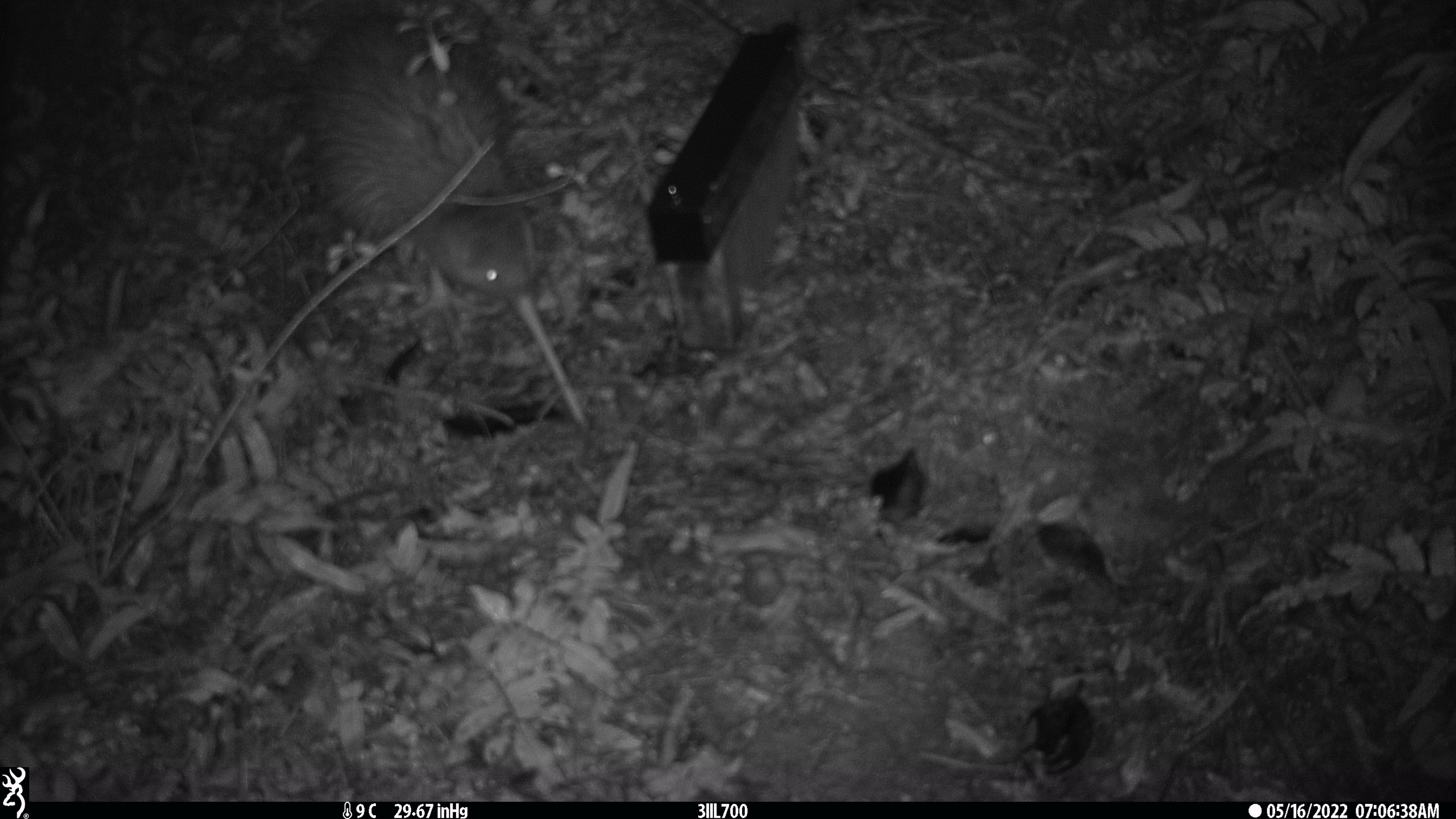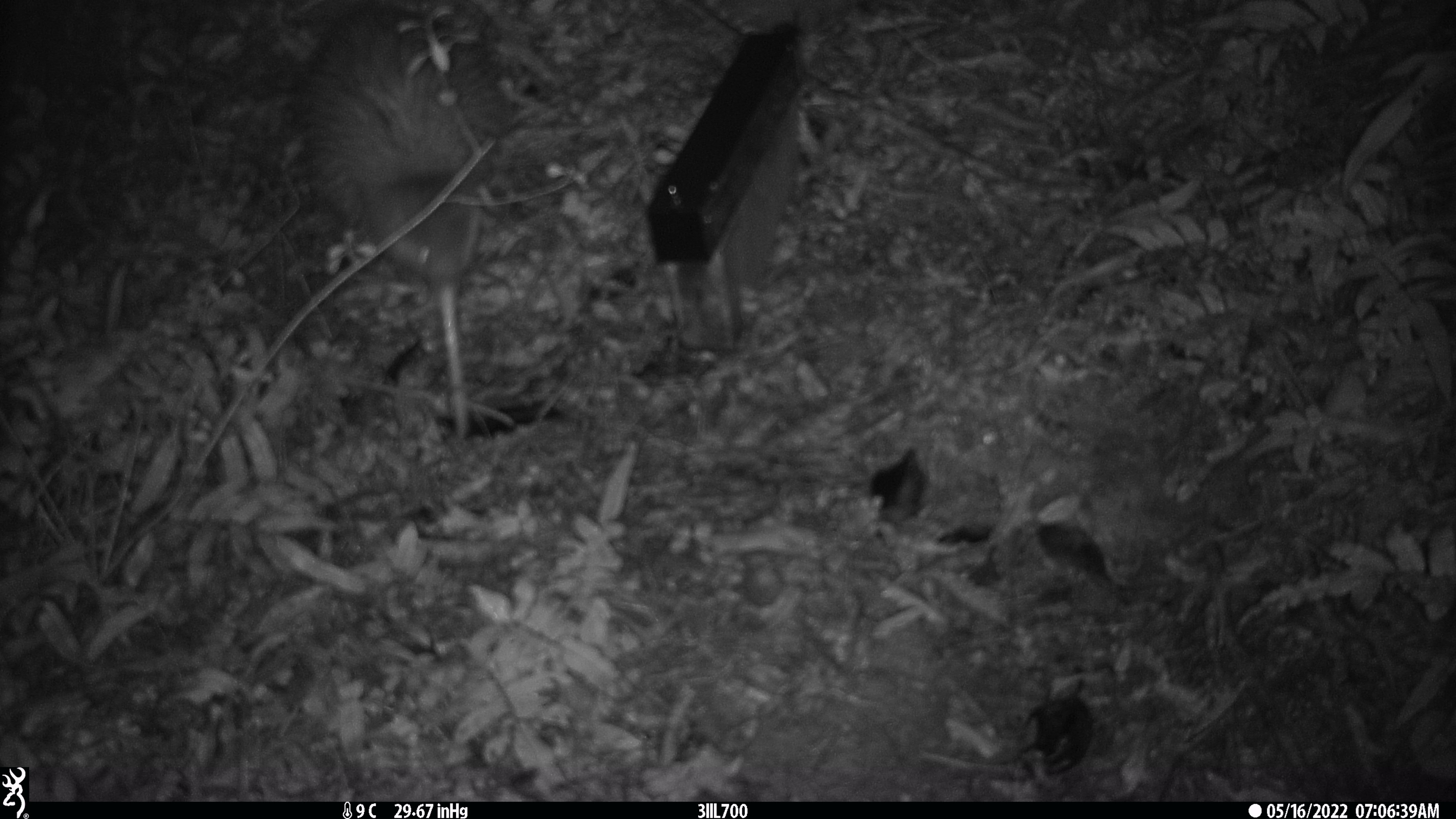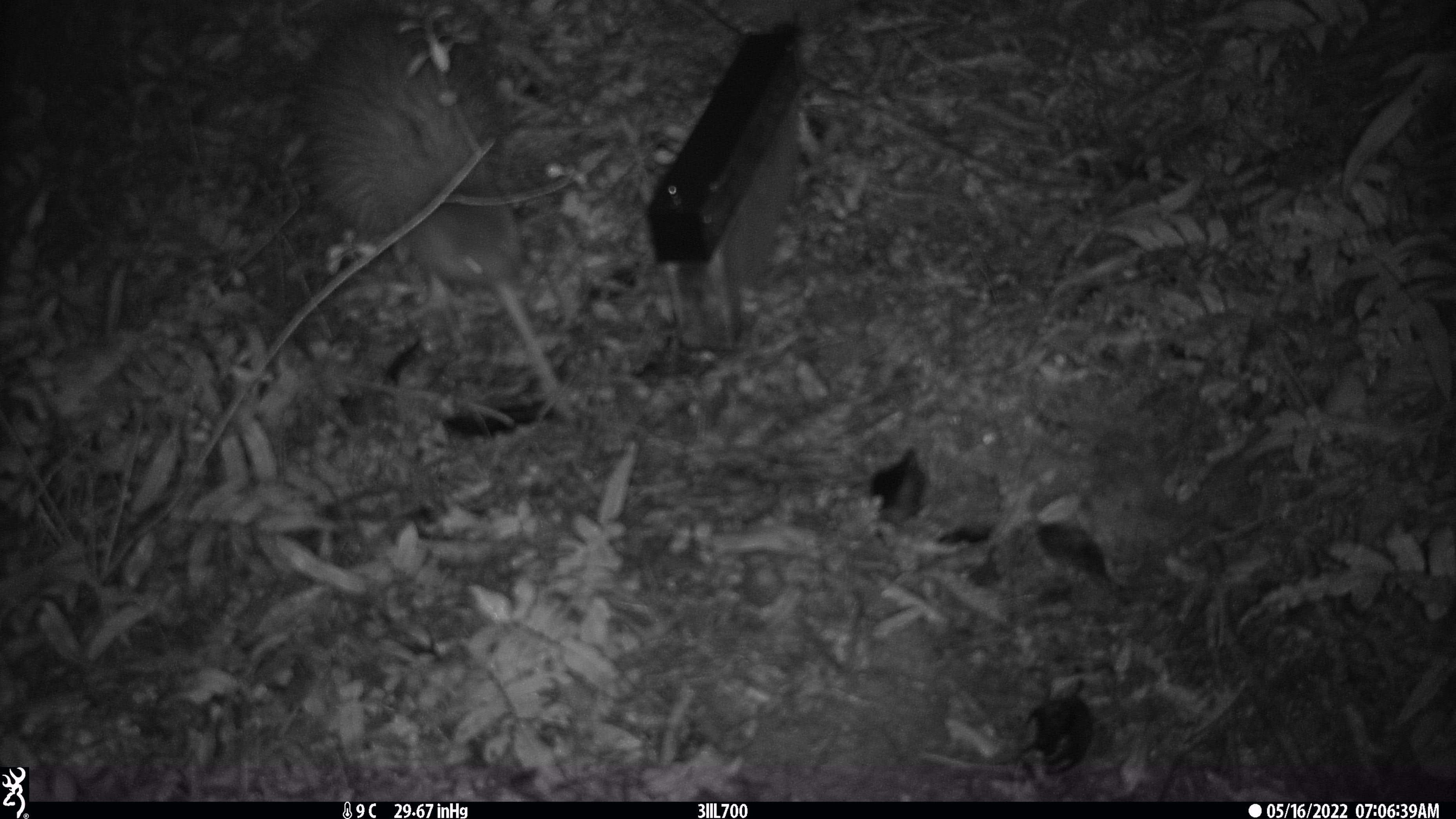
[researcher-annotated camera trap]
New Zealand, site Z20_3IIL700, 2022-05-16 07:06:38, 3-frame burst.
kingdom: Animalia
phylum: Chordata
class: Aves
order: Apterygiformes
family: Apterygidae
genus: Apteryx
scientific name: Apteryx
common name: kiwi